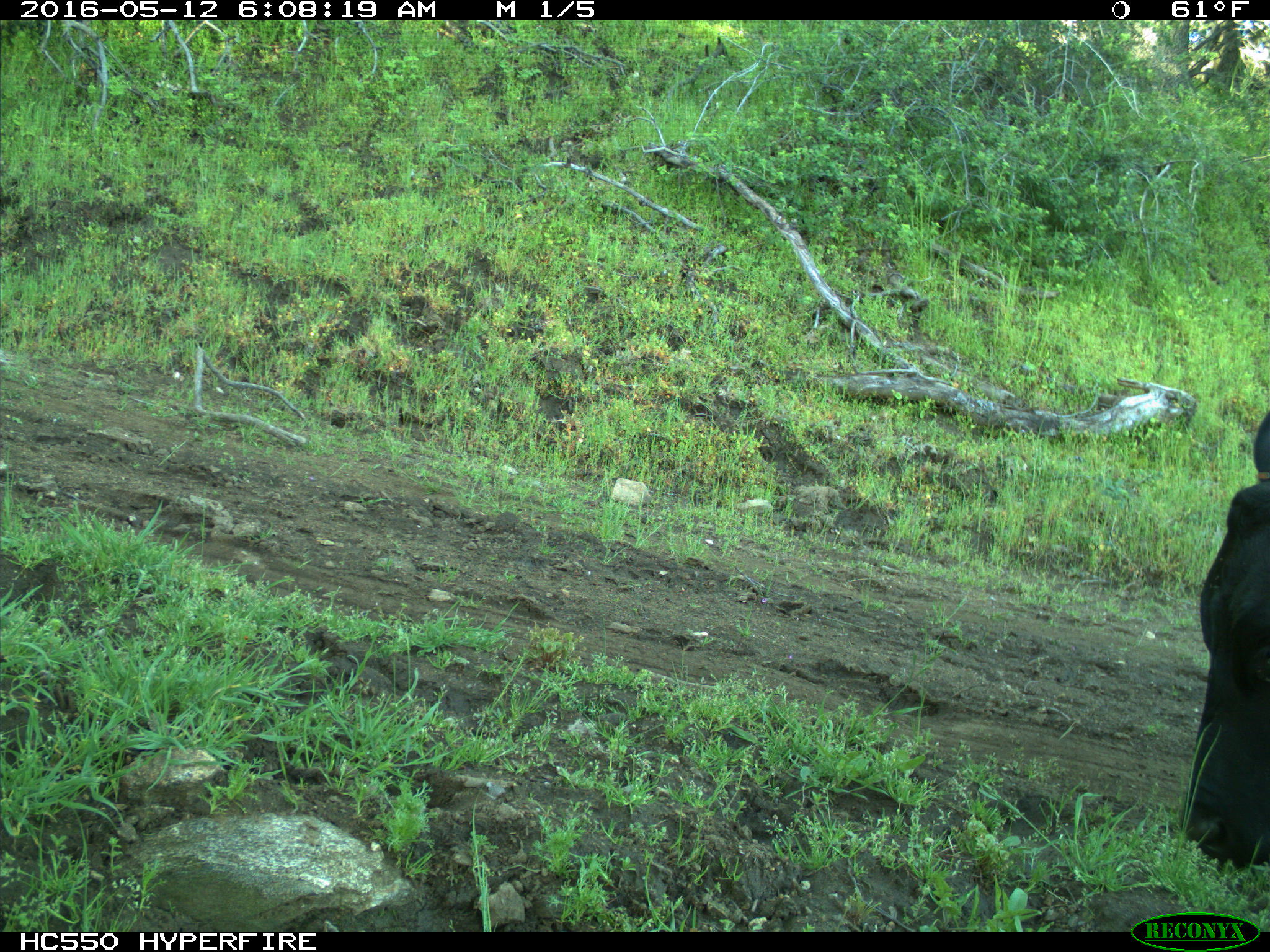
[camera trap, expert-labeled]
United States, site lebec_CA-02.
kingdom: Animalia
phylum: Chordata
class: Mammalia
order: Artiodactyla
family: Bovidae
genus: Bos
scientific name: Bos taurus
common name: domestic cow